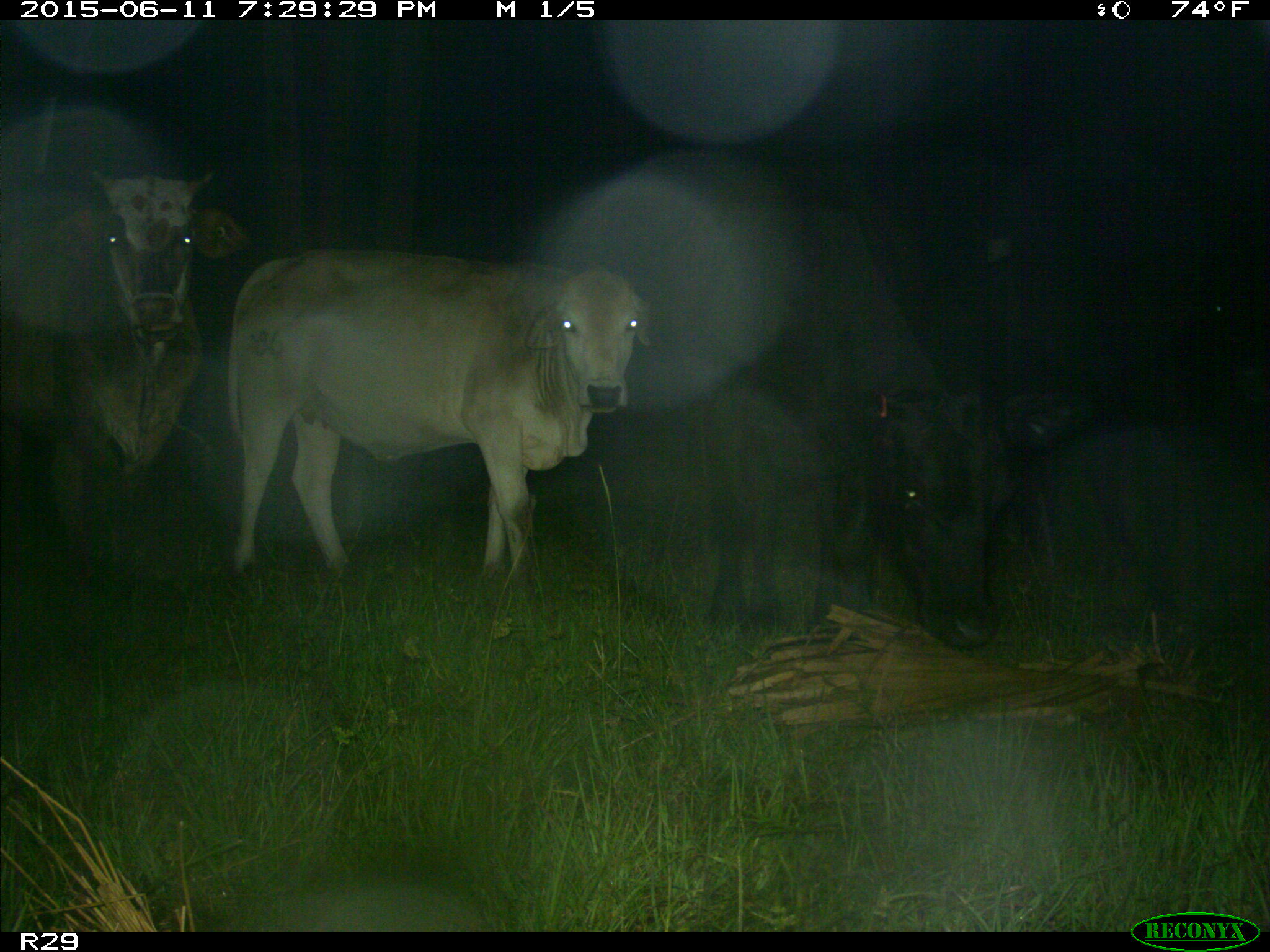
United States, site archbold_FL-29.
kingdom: Animalia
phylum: Chordata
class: Mammalia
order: Artiodactyla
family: Bovidae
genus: Bos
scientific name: Bos taurus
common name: domestic cow